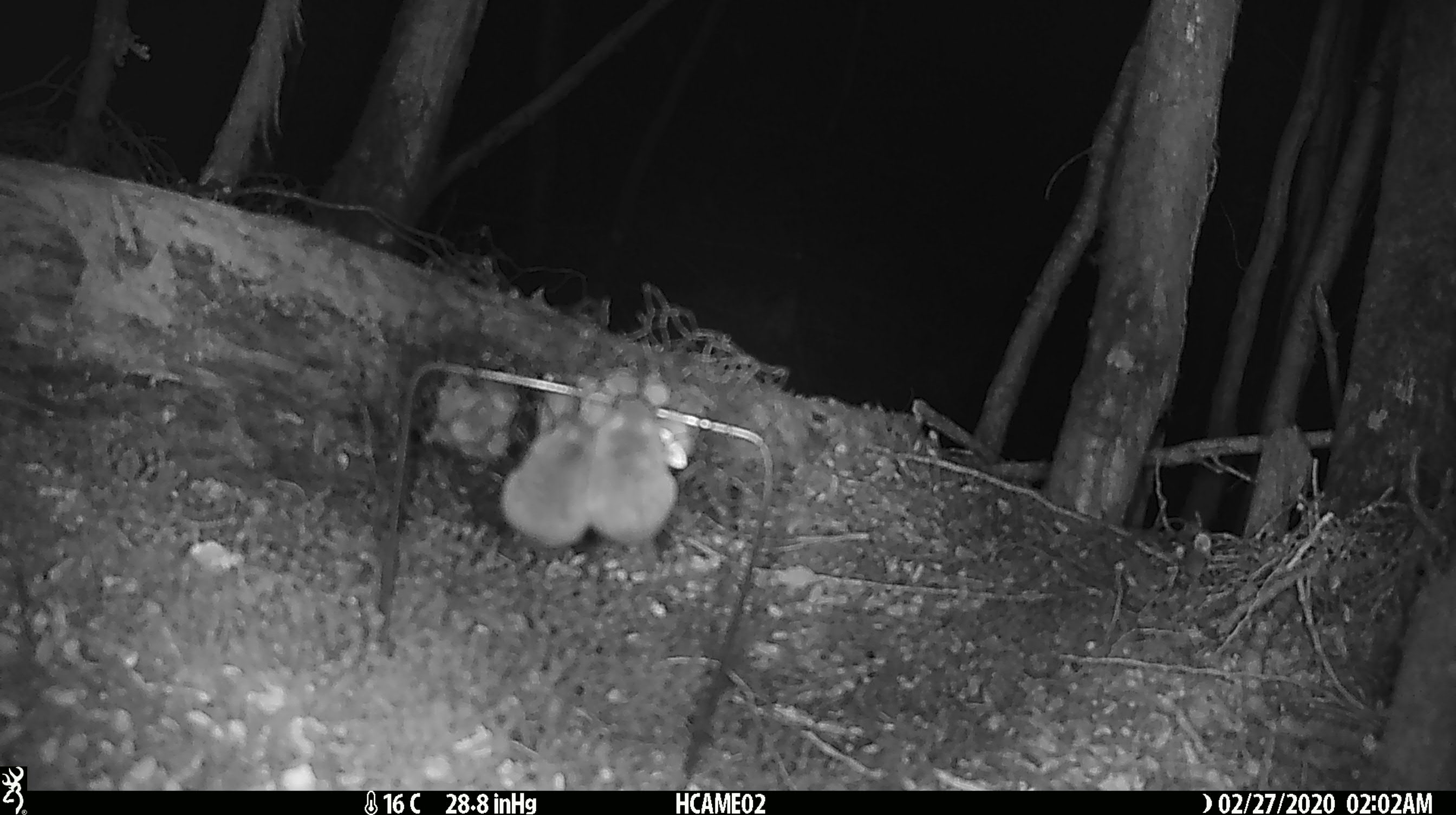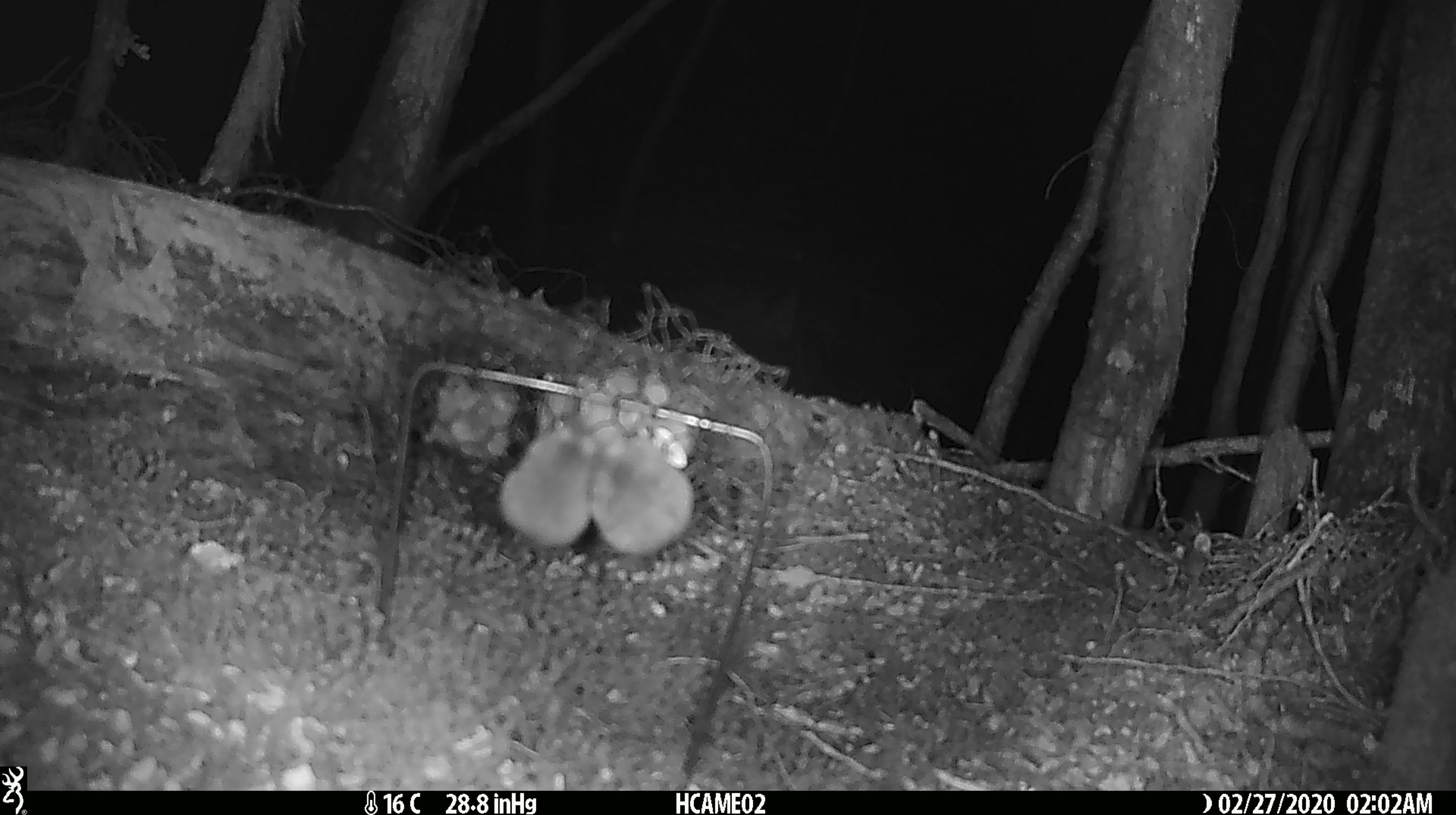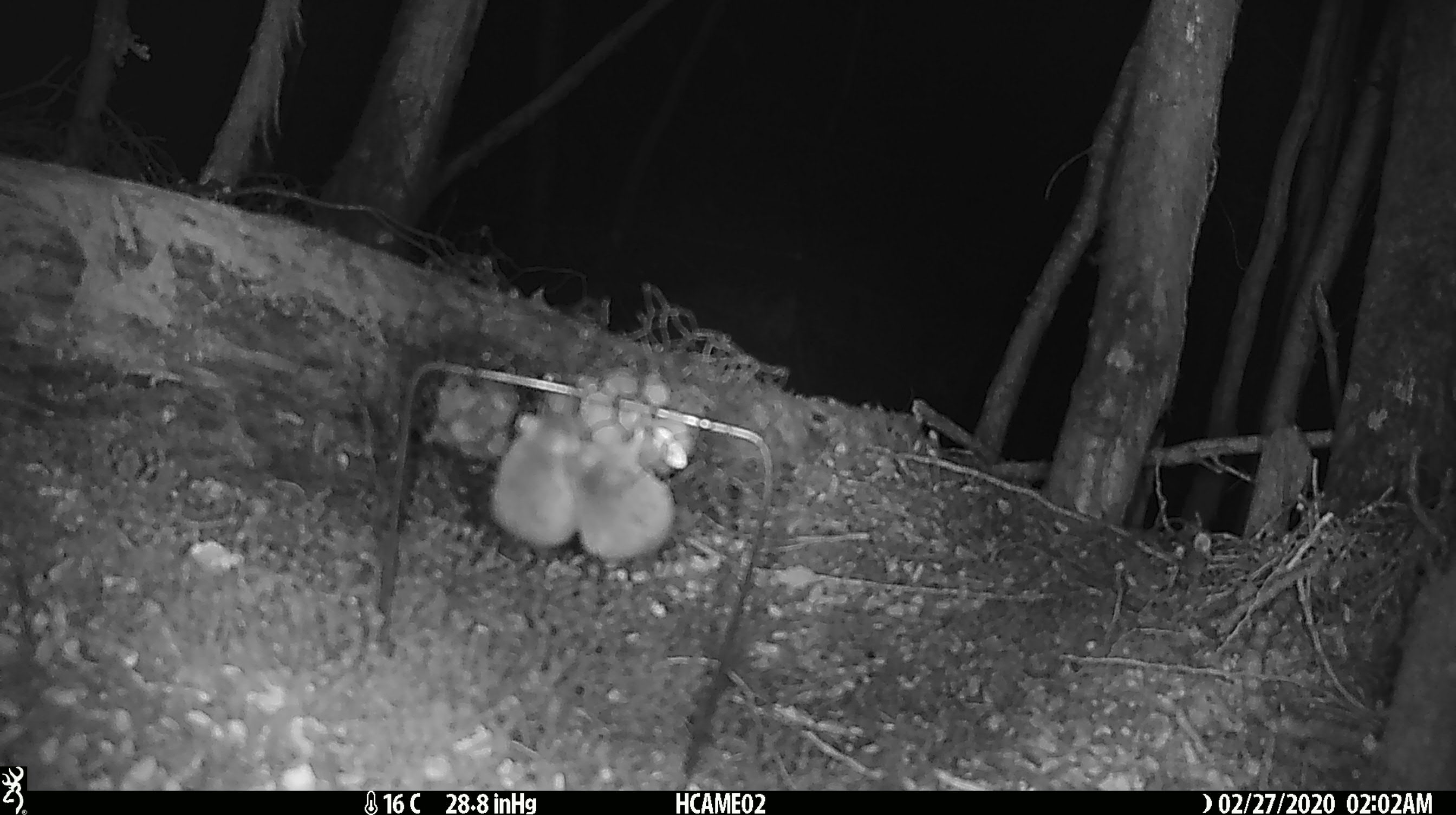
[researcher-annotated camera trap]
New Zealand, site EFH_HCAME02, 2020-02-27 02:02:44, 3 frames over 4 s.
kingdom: Animalia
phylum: Chordata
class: Mammalia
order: Rodentia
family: Muridae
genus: Mus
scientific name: Mus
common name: mouse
Mouse (Mus).